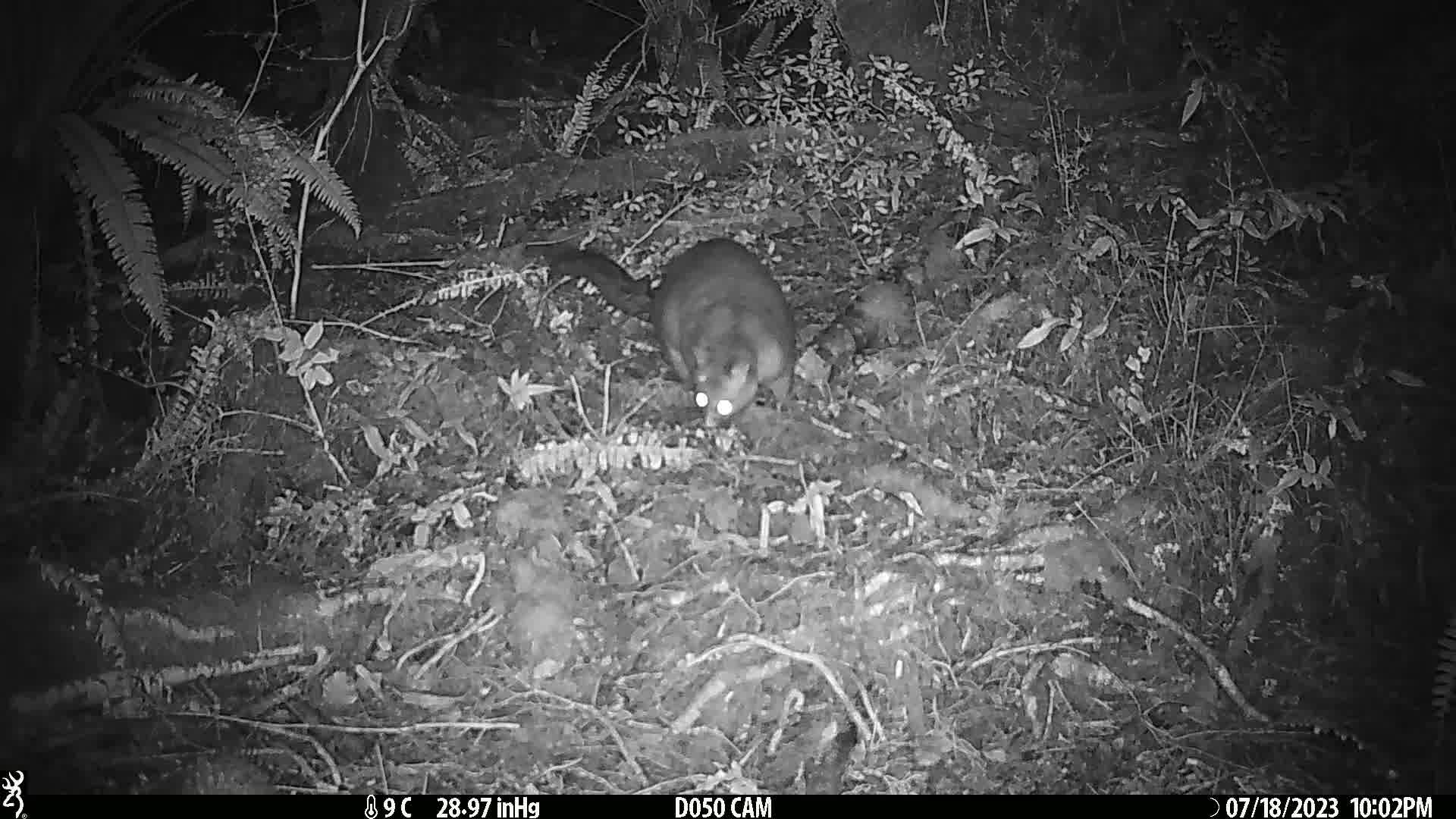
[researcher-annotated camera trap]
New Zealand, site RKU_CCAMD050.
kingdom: Animalia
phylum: Chordata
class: Mammalia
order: Diprotodontia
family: Phalangeridae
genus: Trichosurus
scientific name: Trichosurus vulpecula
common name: common brushtail possum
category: possum